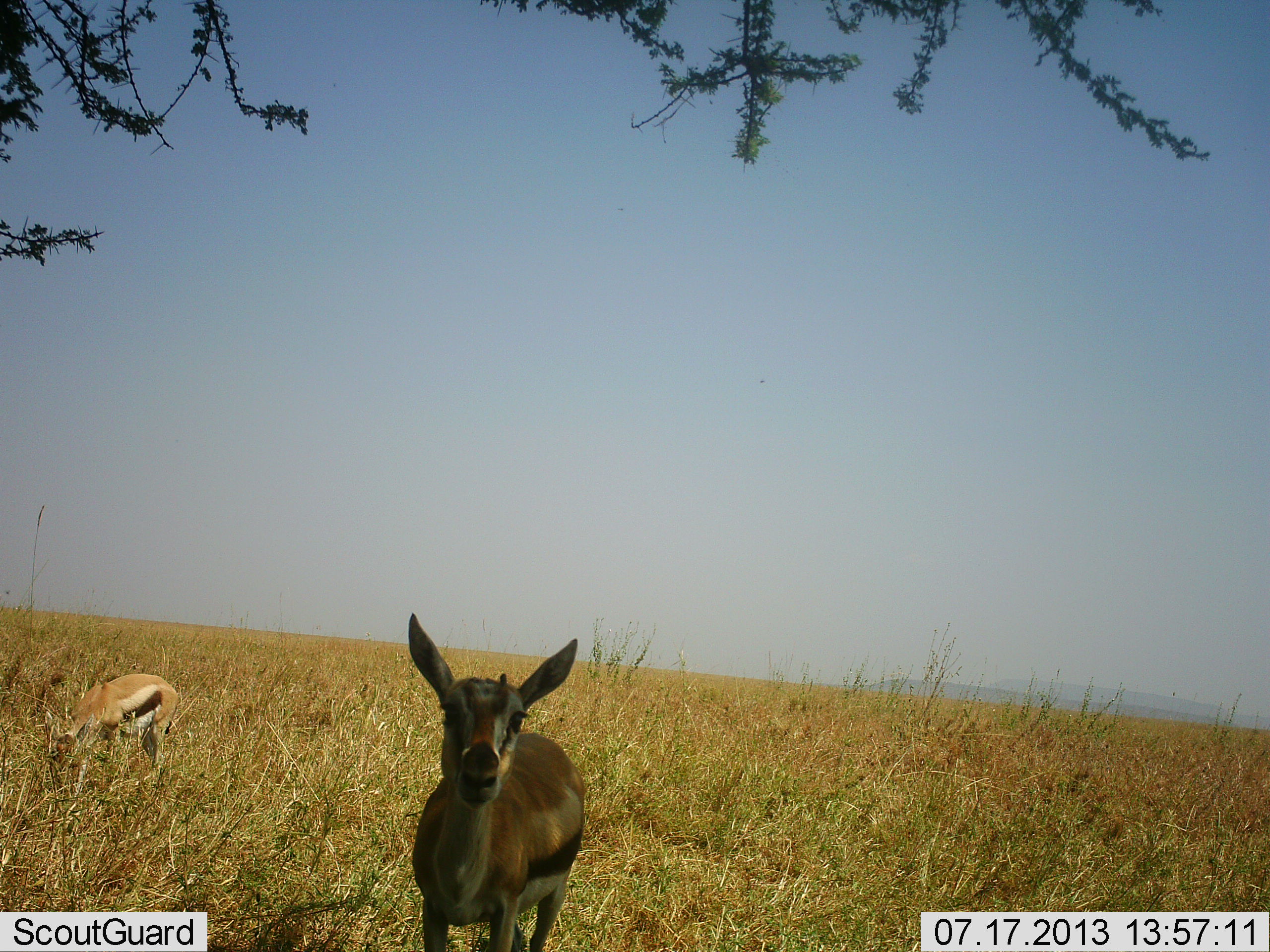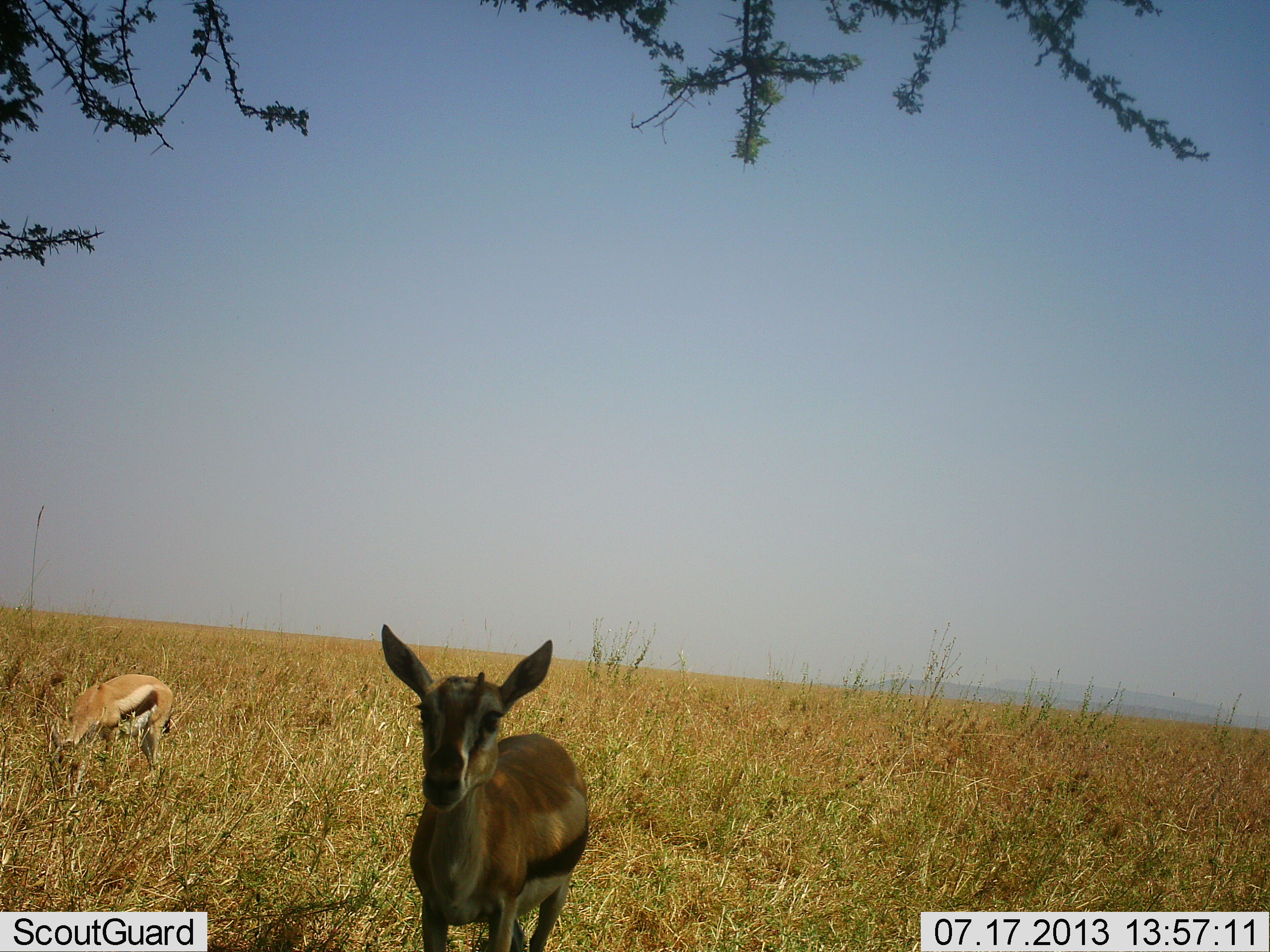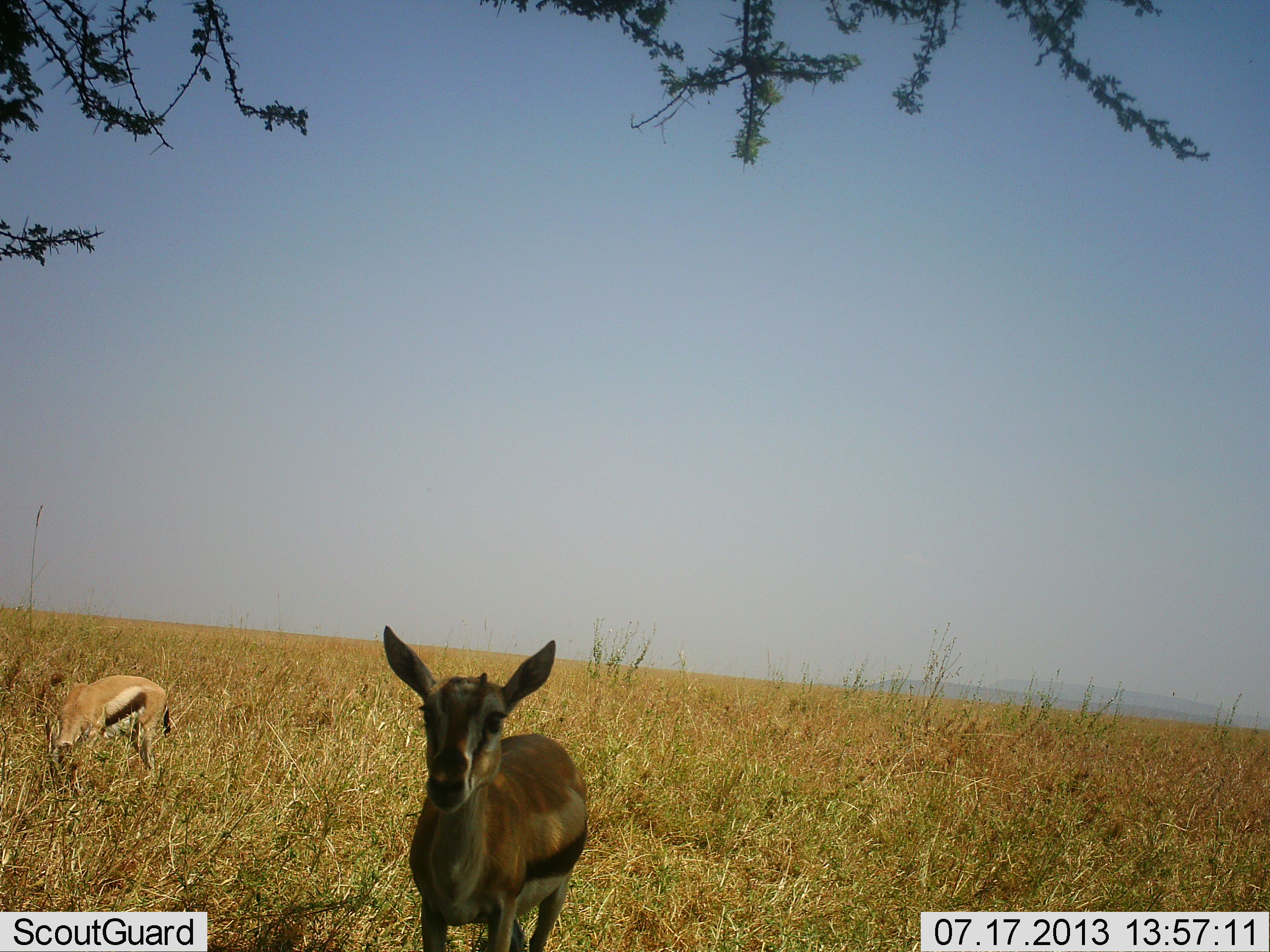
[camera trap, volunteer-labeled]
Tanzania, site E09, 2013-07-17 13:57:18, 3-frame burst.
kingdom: Animalia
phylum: Chordata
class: Mammalia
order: Artiodactyla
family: Bovidae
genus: Eudorcas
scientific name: Eudorcas thomsonii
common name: thomson's gazelle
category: gazellethomsons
Gazellethomsons (thomson's gazelle) (Eudorcas thomsonii), count 2. Behavior (volunteer vote fractions): standing 96%, resting 0%, moving 4%, interacting 0%. Young present (vote fraction): 11%. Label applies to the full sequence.